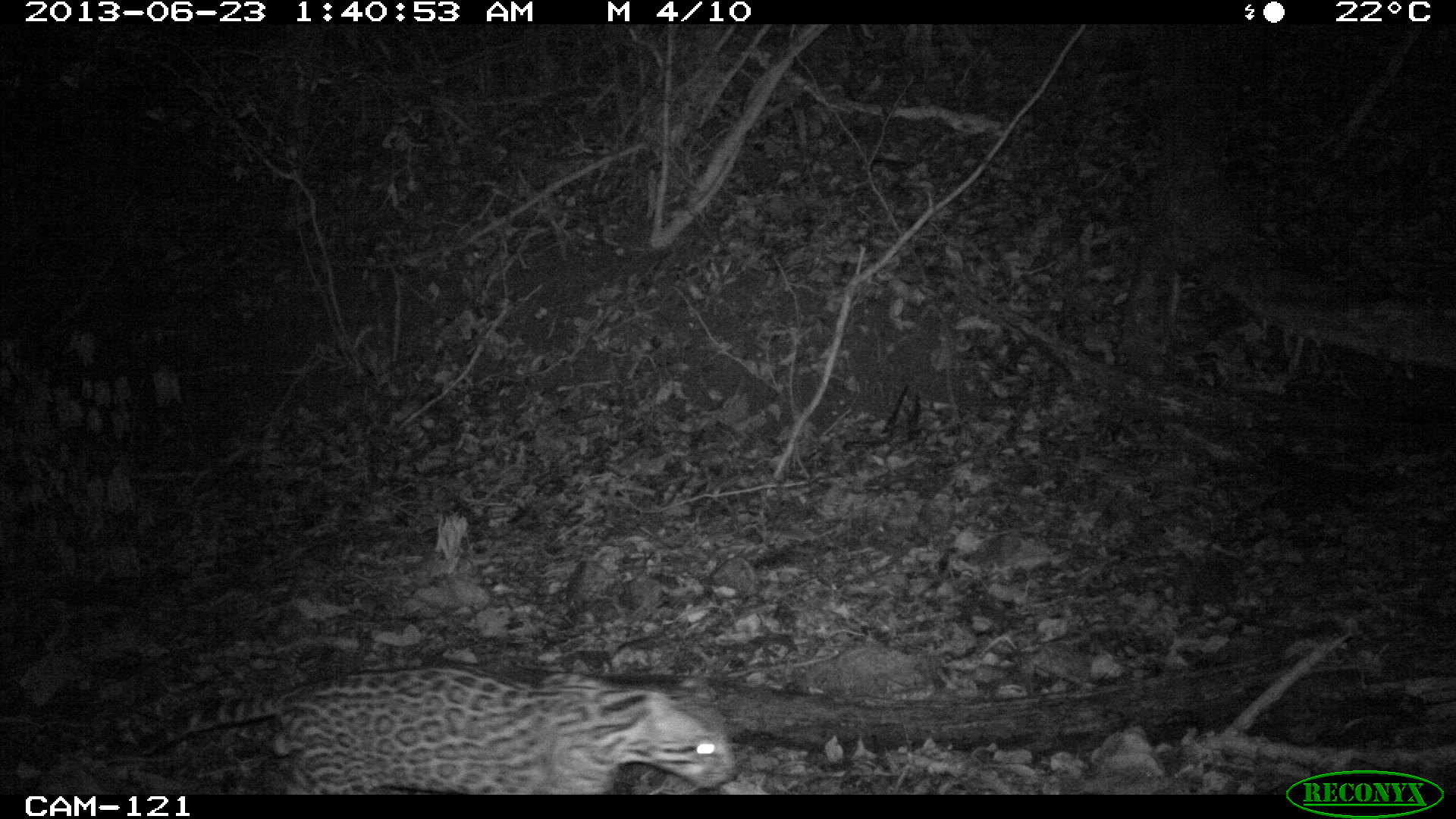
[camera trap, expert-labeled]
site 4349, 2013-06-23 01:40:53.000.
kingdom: Animalia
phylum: Chordata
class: Mammalia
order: Carnivora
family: Felidae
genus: Leopardus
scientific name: Leopardus pardalis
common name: ocelot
Leopardus pardalis (ocelot), count 1, sex male.